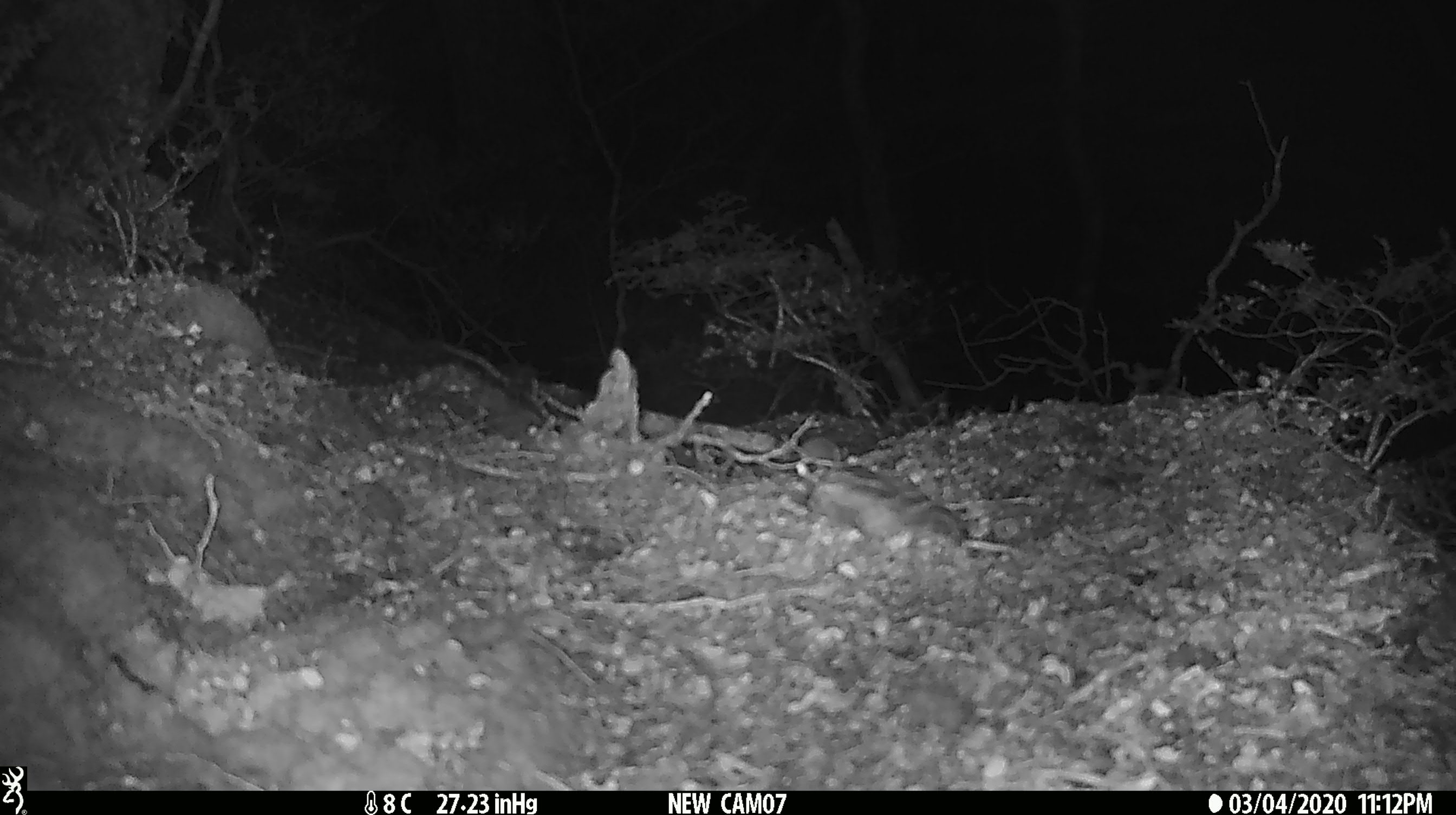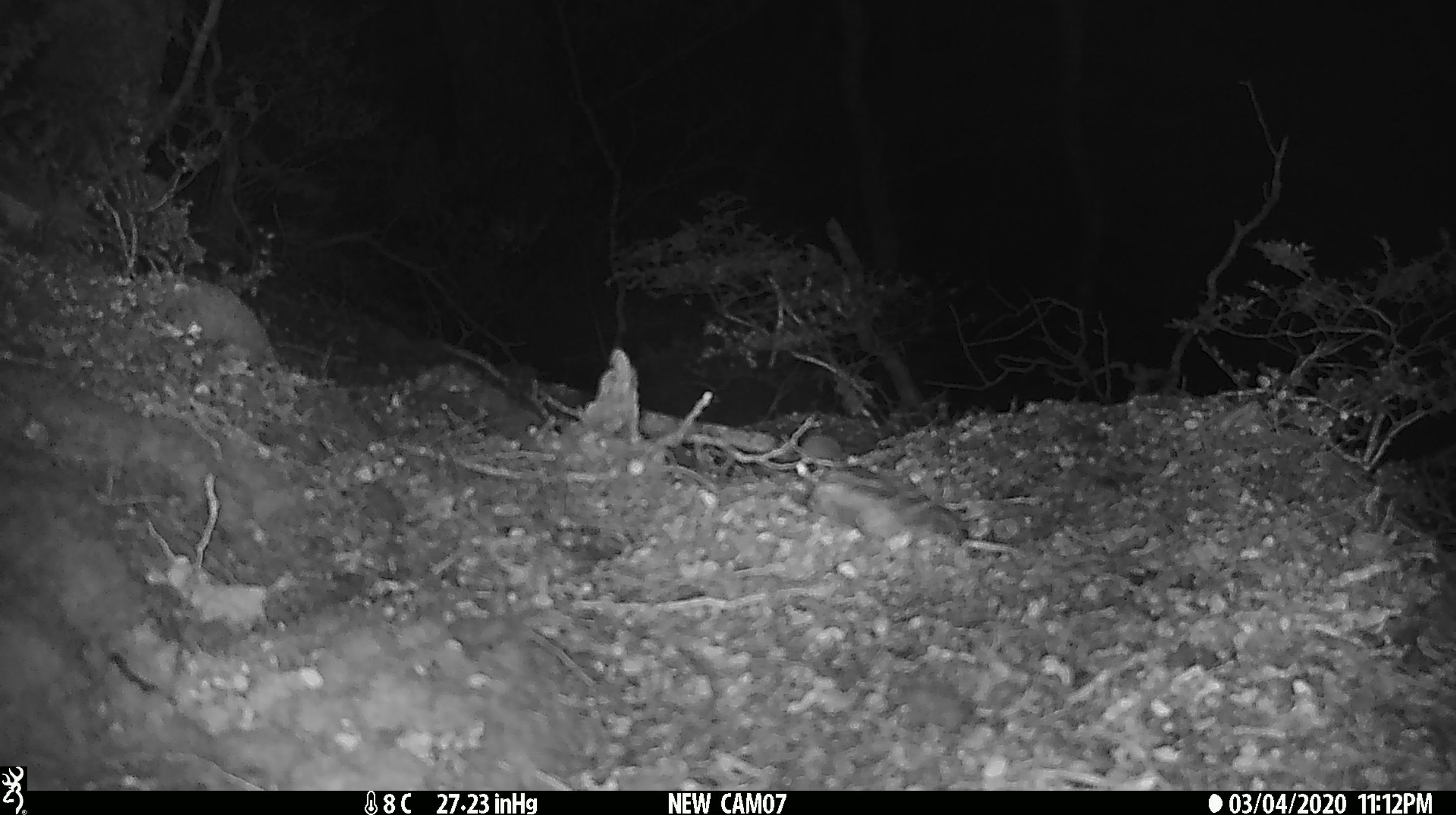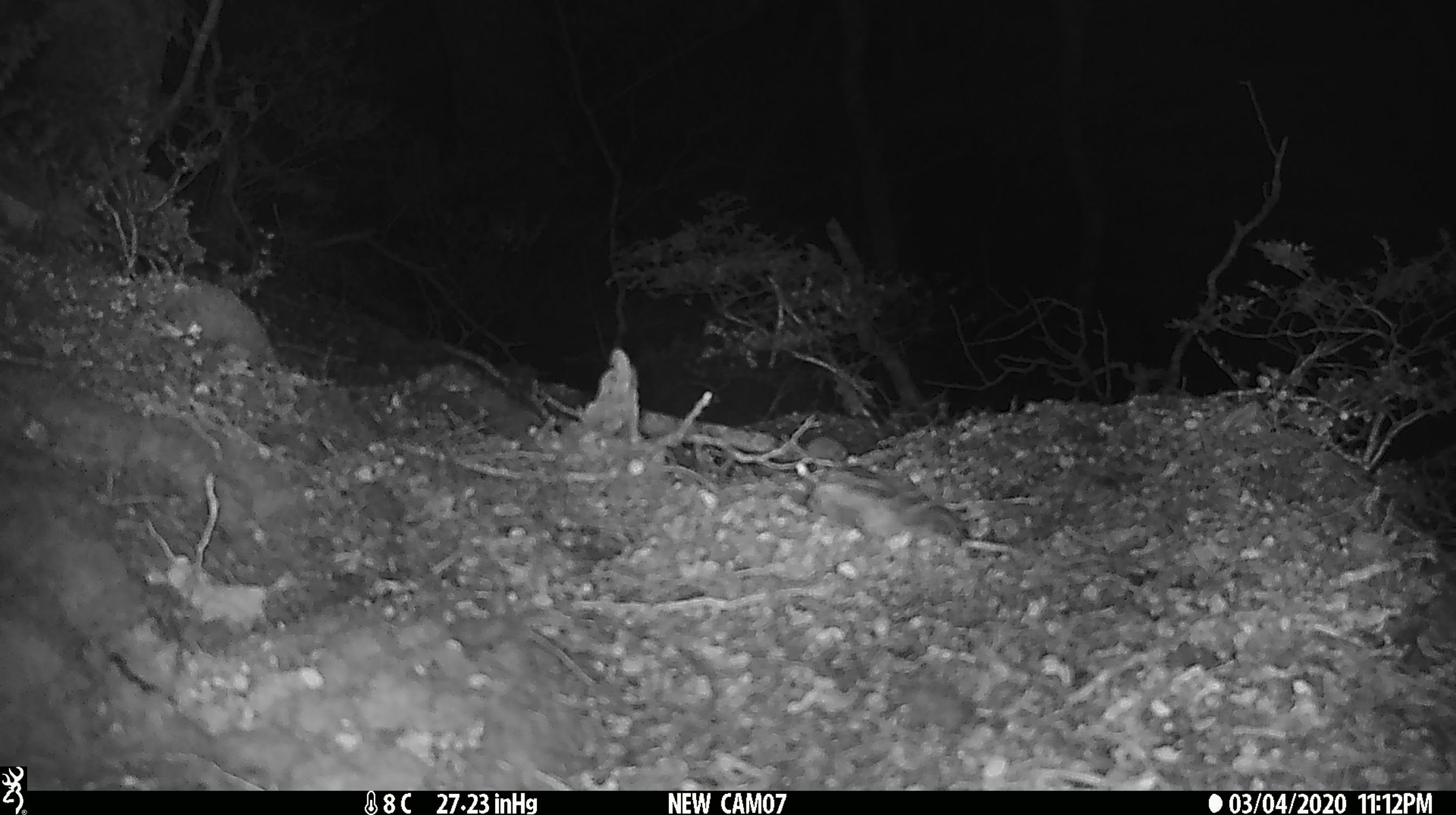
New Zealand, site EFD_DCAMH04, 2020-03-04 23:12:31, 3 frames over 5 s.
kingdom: Animalia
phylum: Chordata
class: Mammalia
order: Rodentia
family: Muridae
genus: Mus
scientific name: Mus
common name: mouse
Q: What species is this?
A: Mouse (Mus).